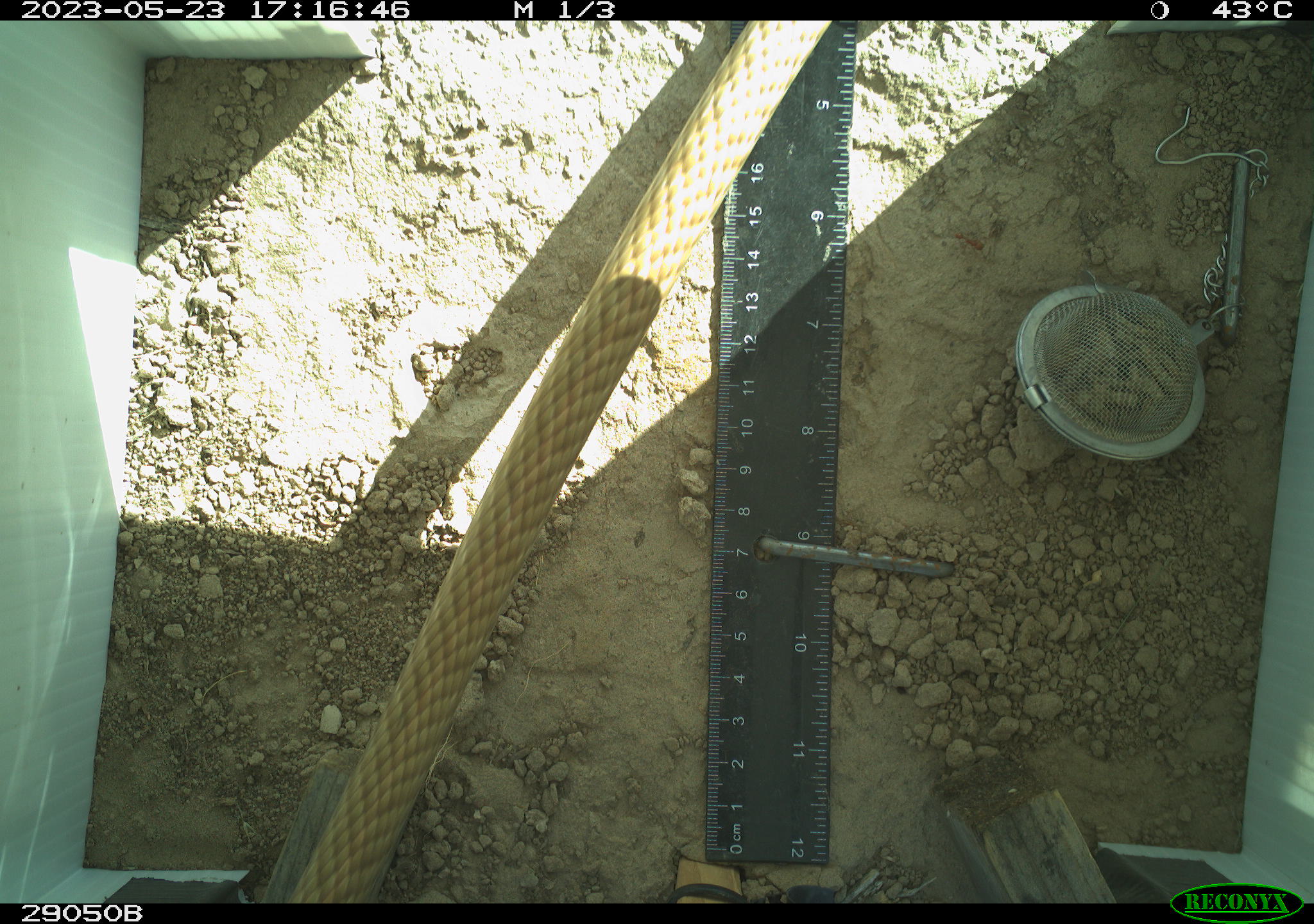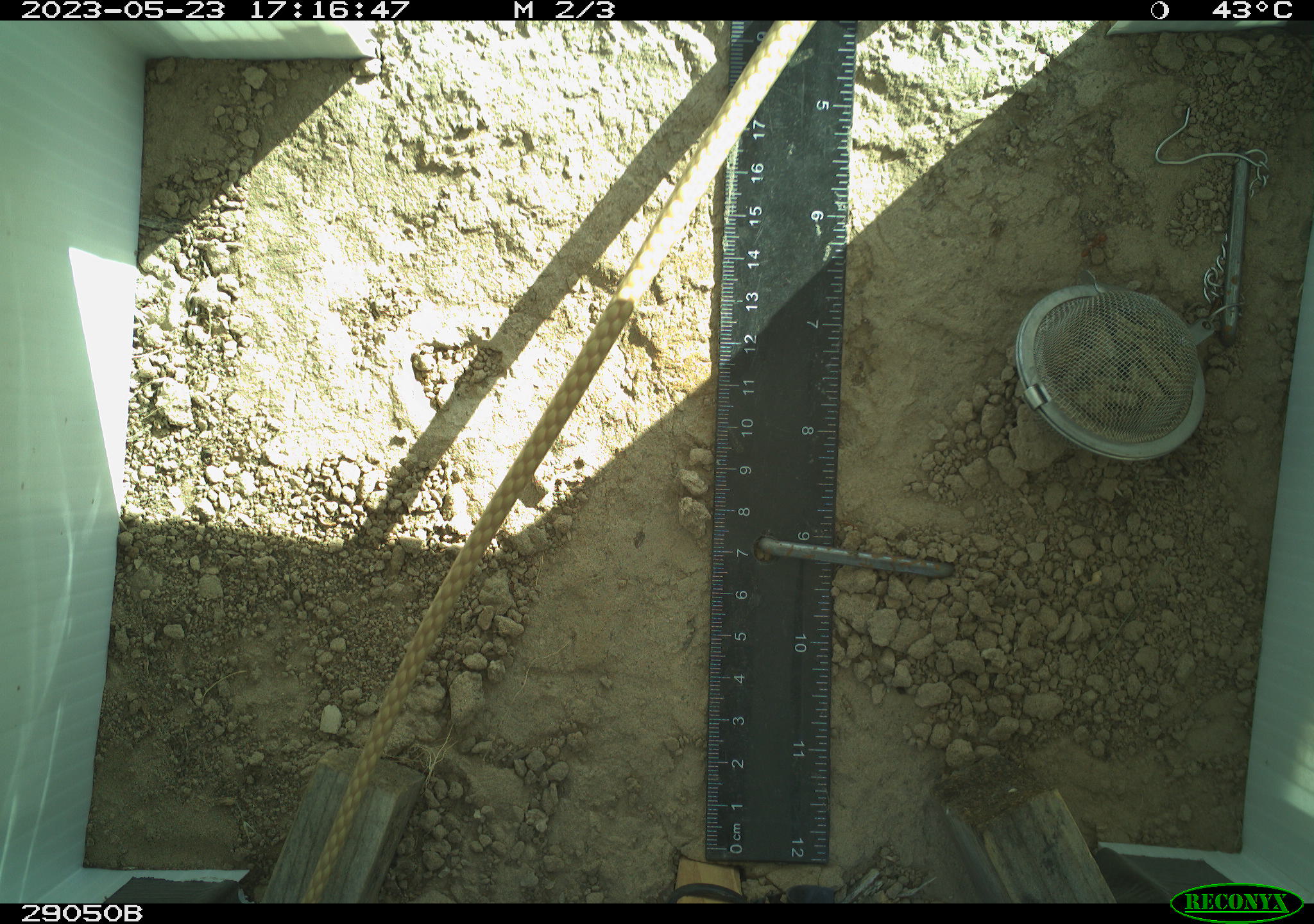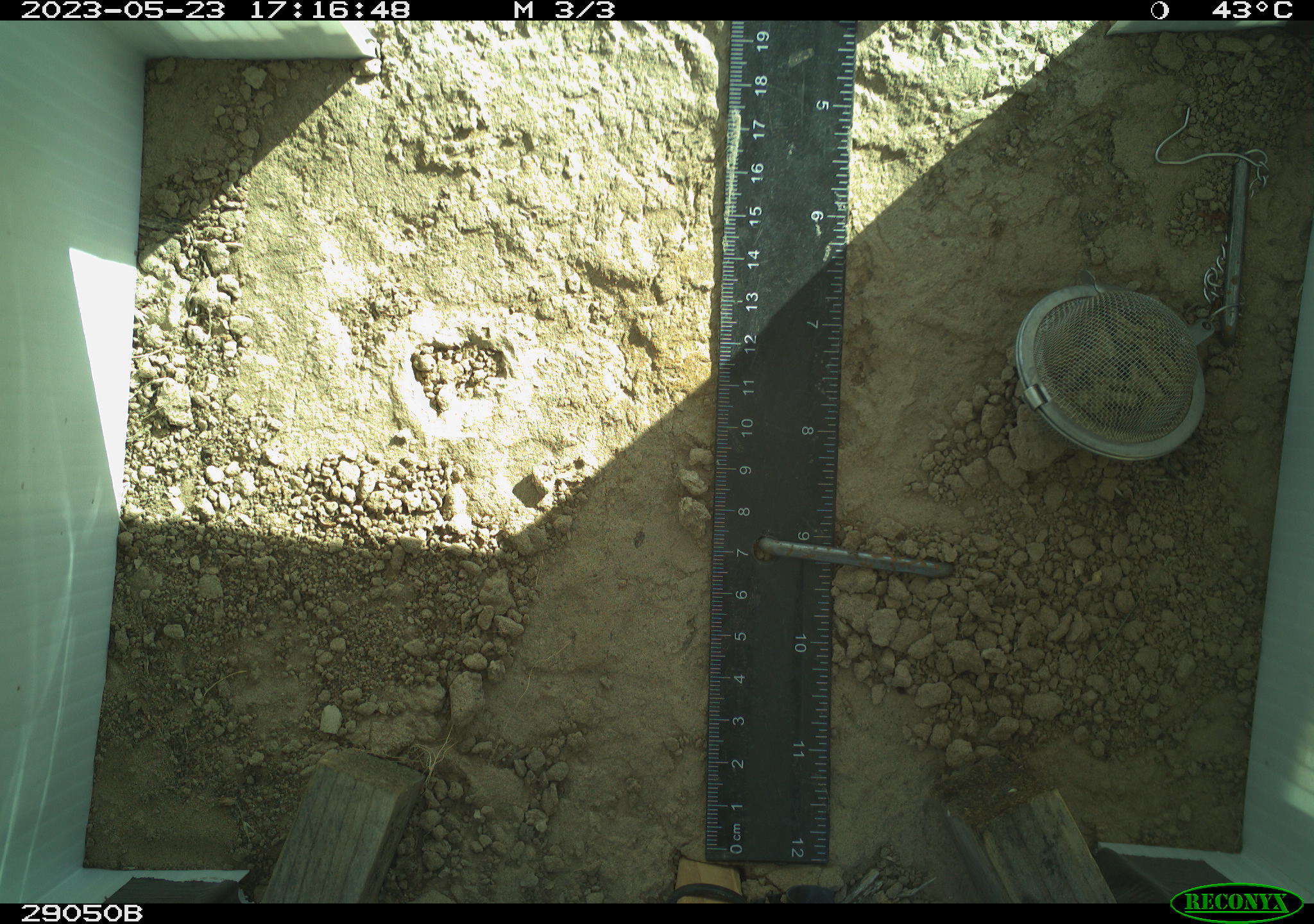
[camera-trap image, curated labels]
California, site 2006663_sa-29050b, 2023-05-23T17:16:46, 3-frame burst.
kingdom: Animalia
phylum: Chordata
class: Reptilia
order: Squamata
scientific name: Squamata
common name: lizards and snakes